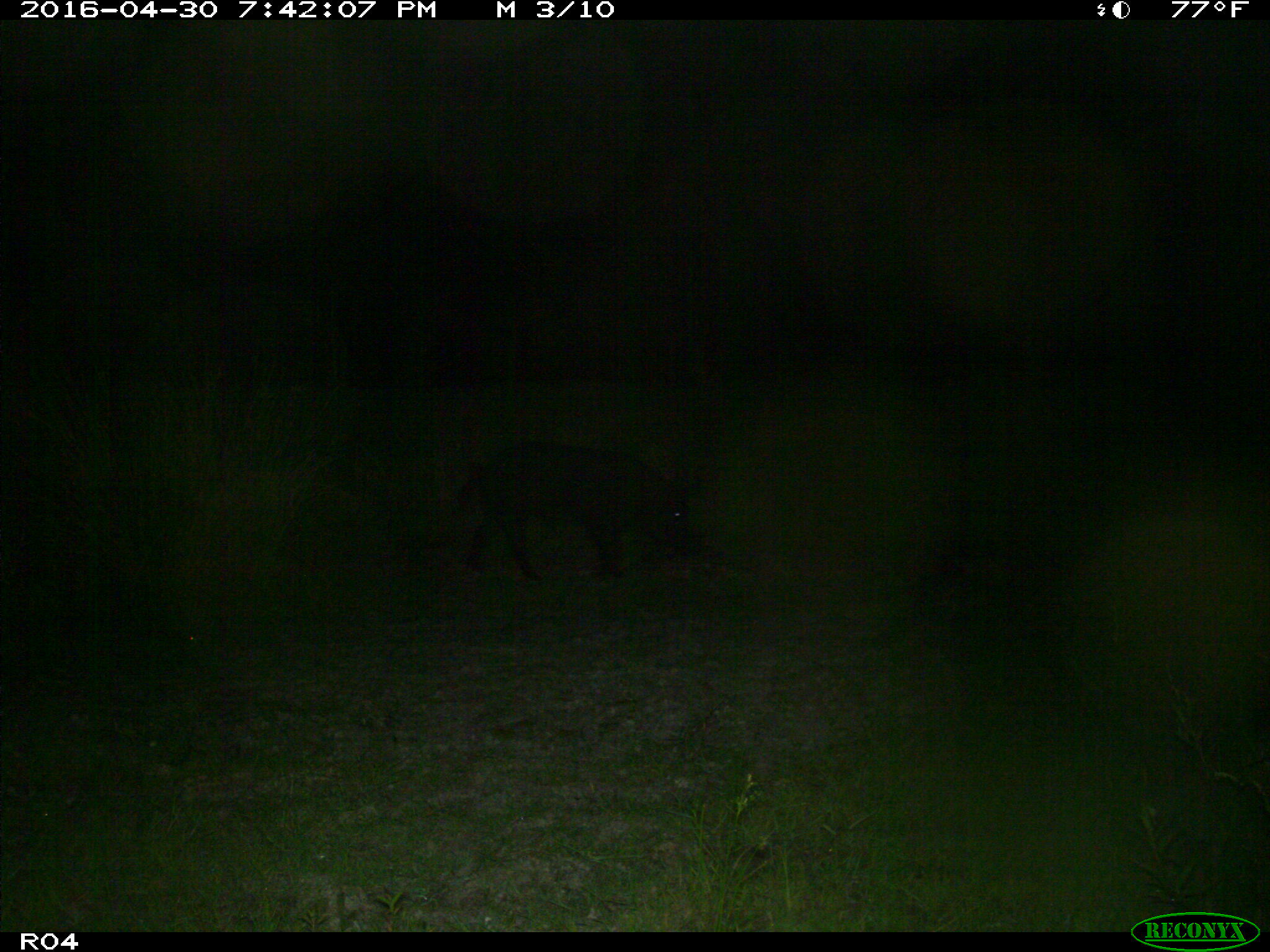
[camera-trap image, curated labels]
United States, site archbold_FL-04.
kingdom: Animalia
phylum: Chordata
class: Mammalia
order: Artiodactyla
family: Suidae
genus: Sus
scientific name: Sus scrofa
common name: wild boar